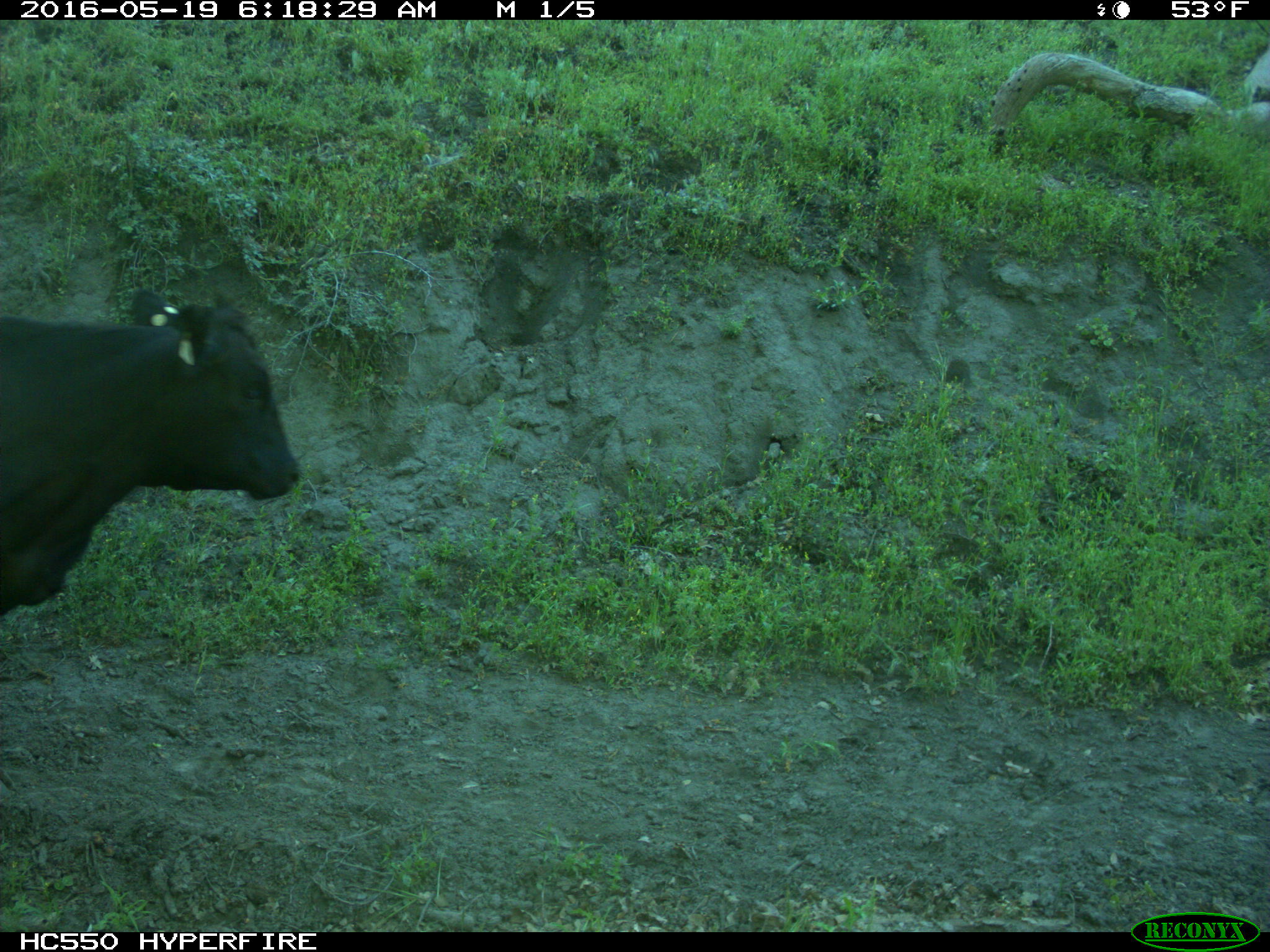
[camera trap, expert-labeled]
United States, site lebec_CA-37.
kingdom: Animalia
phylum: Chordata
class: Mammalia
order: Artiodactyla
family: Bovidae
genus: Bos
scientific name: Bos taurus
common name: domestic cow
Bos taurus (domestic cow).